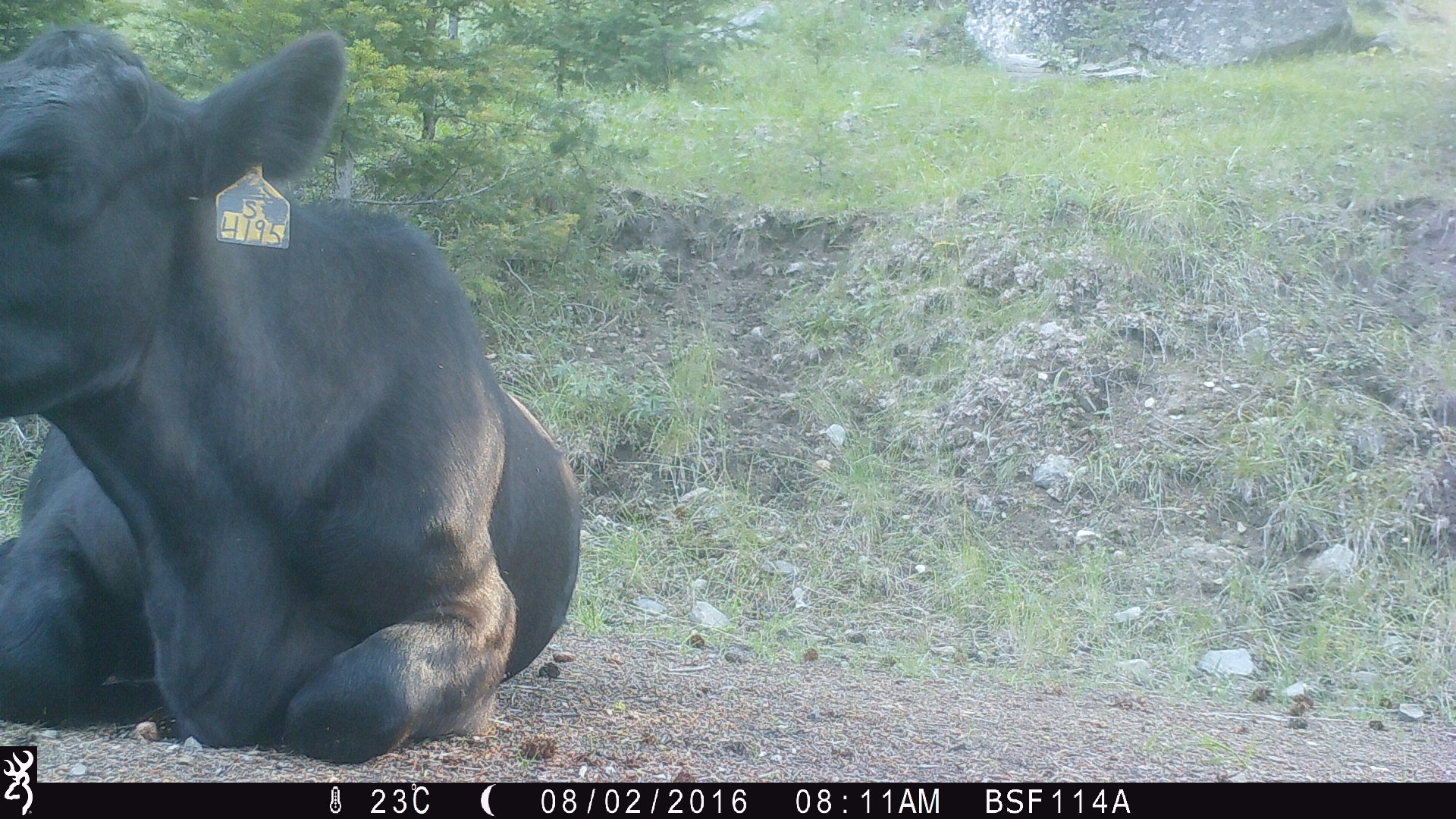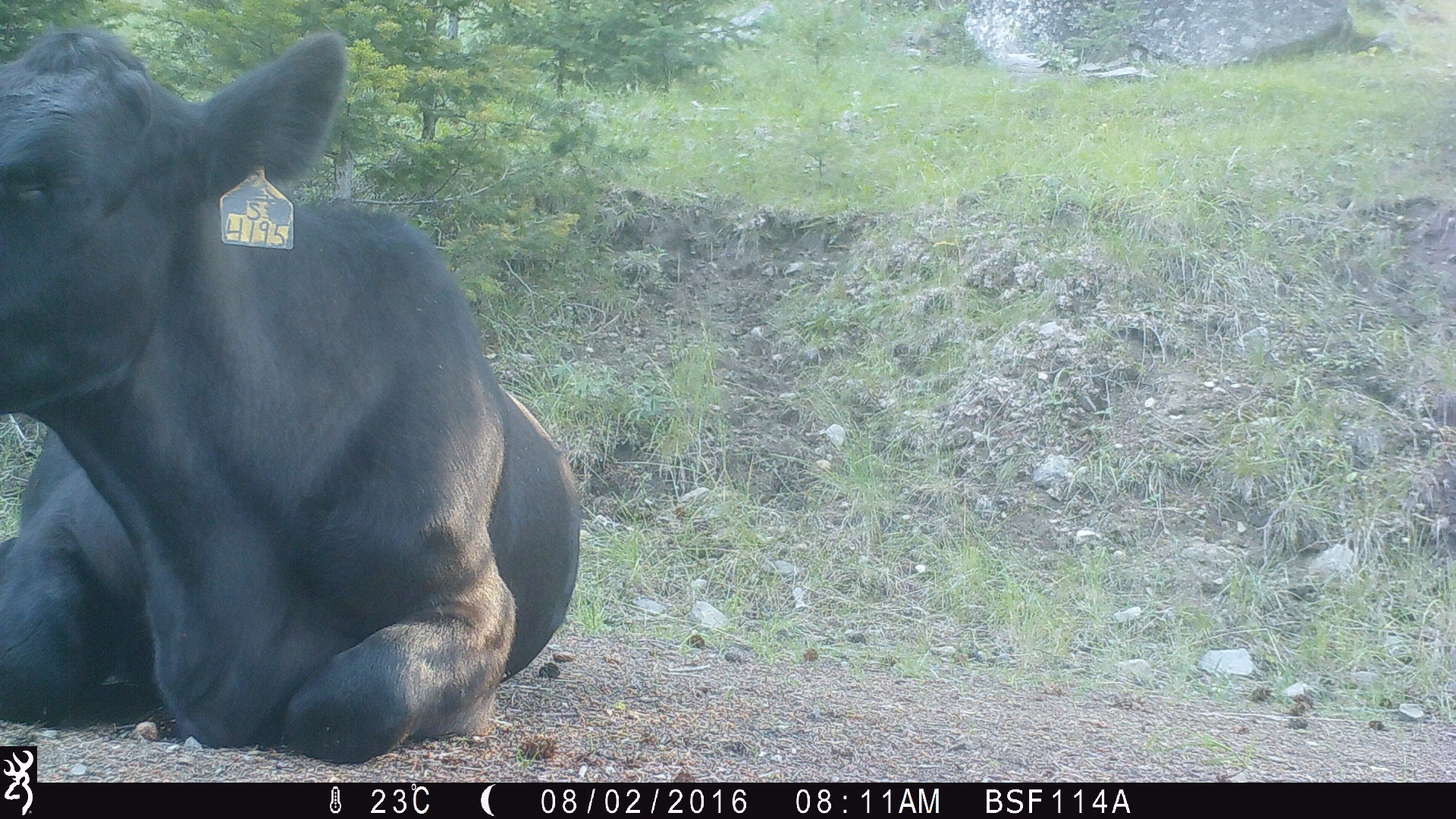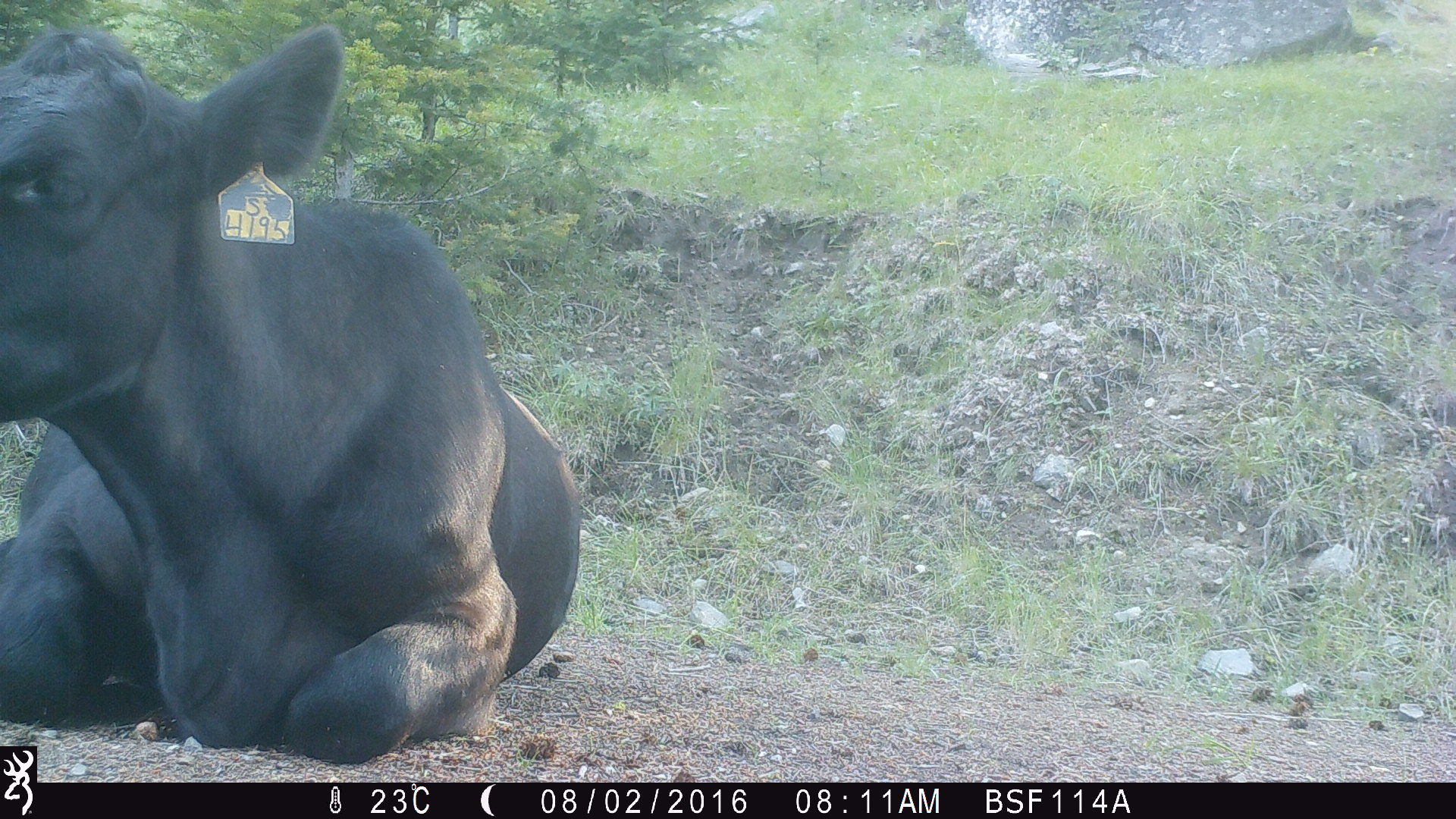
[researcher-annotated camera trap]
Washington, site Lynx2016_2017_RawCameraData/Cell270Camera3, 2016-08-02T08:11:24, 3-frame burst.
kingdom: Animalia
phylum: Chordata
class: Mammalia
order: Artiodactyla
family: Bovidae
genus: Bos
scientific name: Bos taurus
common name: domestic cattle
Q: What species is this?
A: Domestic cattle (Bos taurus).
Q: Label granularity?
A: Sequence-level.